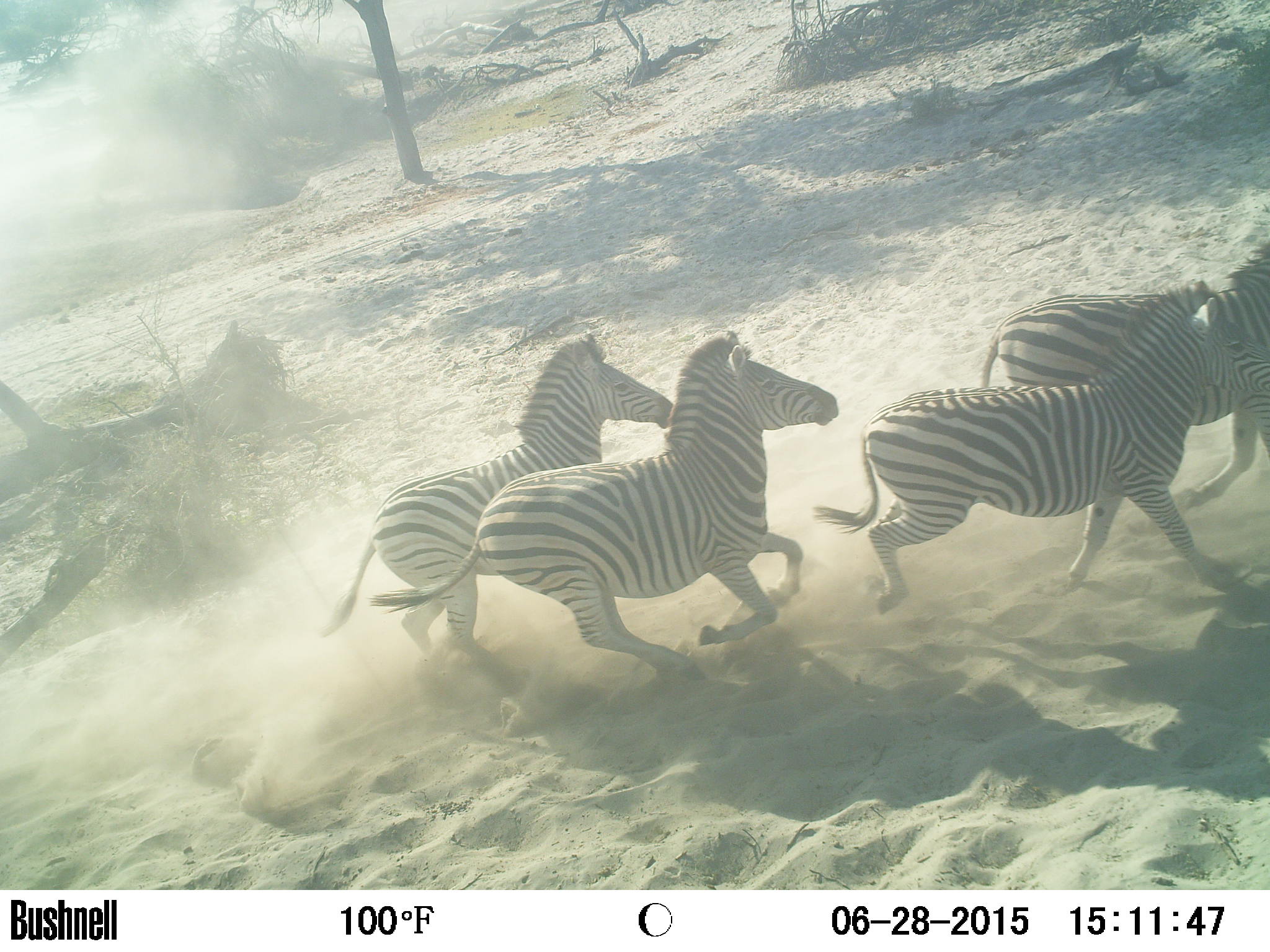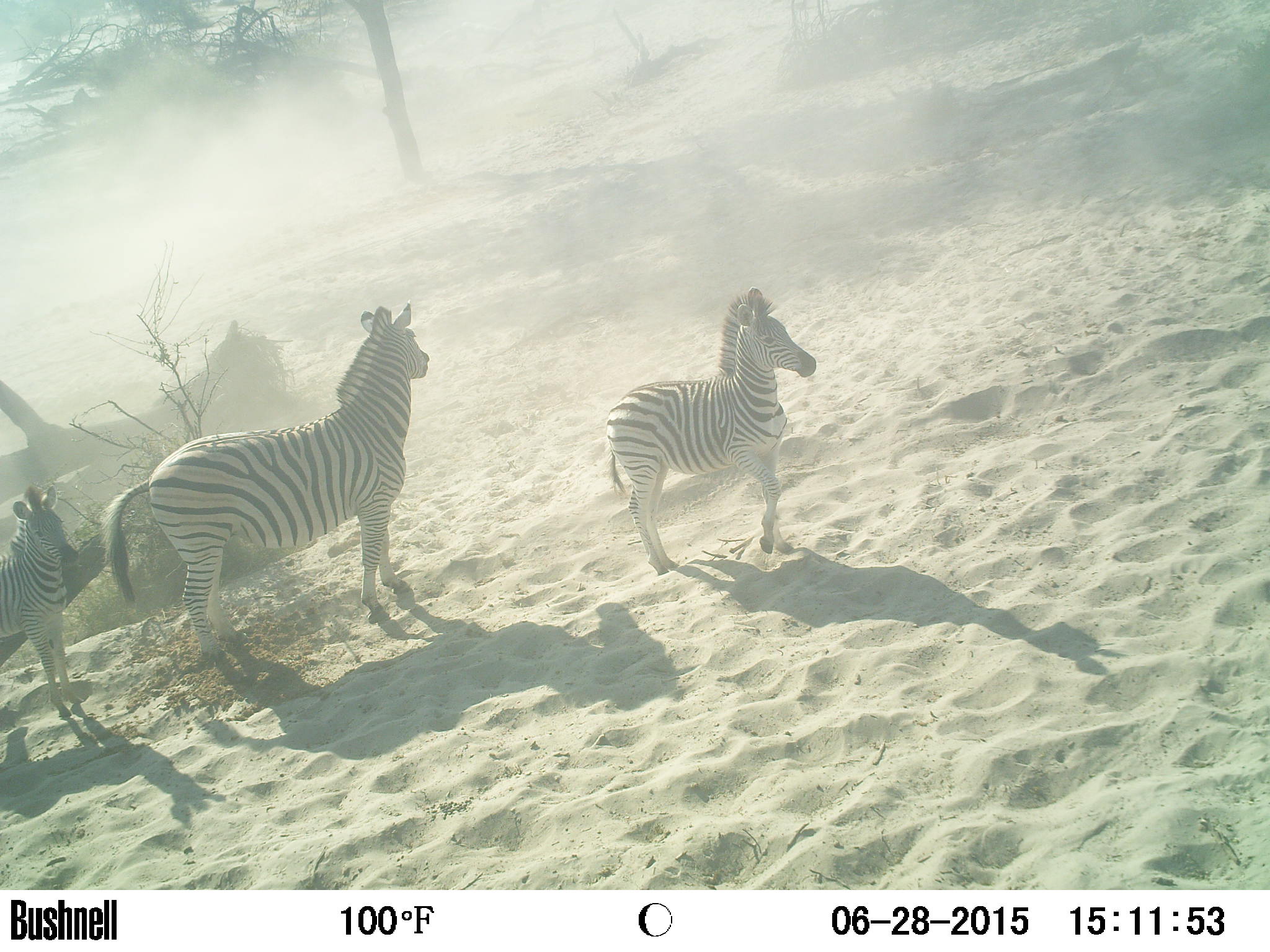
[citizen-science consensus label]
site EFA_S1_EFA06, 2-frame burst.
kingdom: Animalia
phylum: Chordata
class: Mammalia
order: Perissodactyla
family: Equidae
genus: Equus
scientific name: Equus quagga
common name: plains zebra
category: zebraplains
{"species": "zebraplains (plains zebra) (Equus quagga)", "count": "4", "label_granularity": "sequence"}